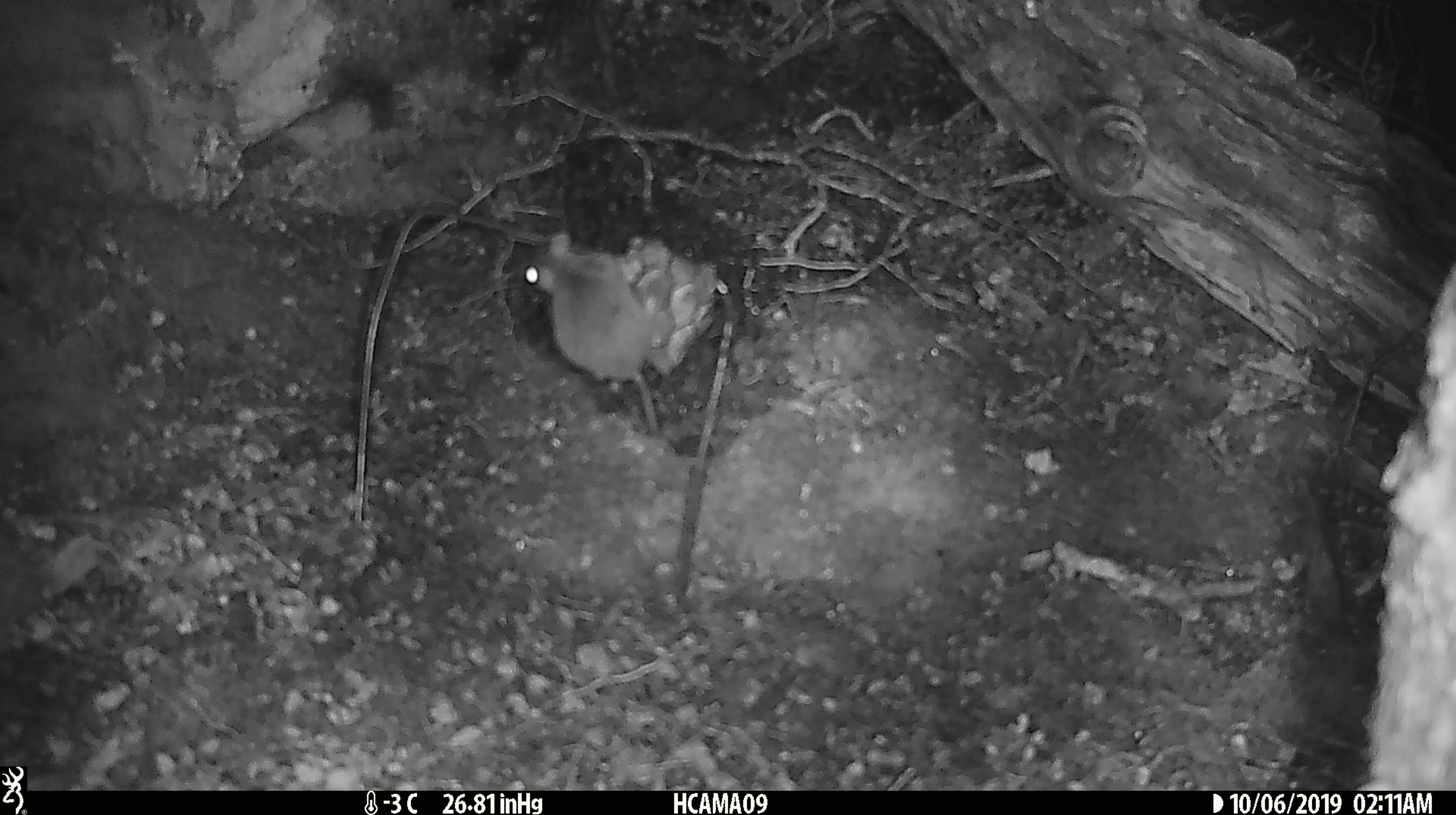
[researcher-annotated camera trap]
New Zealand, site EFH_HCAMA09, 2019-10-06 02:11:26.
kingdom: Animalia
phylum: Chordata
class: Mammalia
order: Rodentia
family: Muridae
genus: Mus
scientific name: Mus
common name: mouse